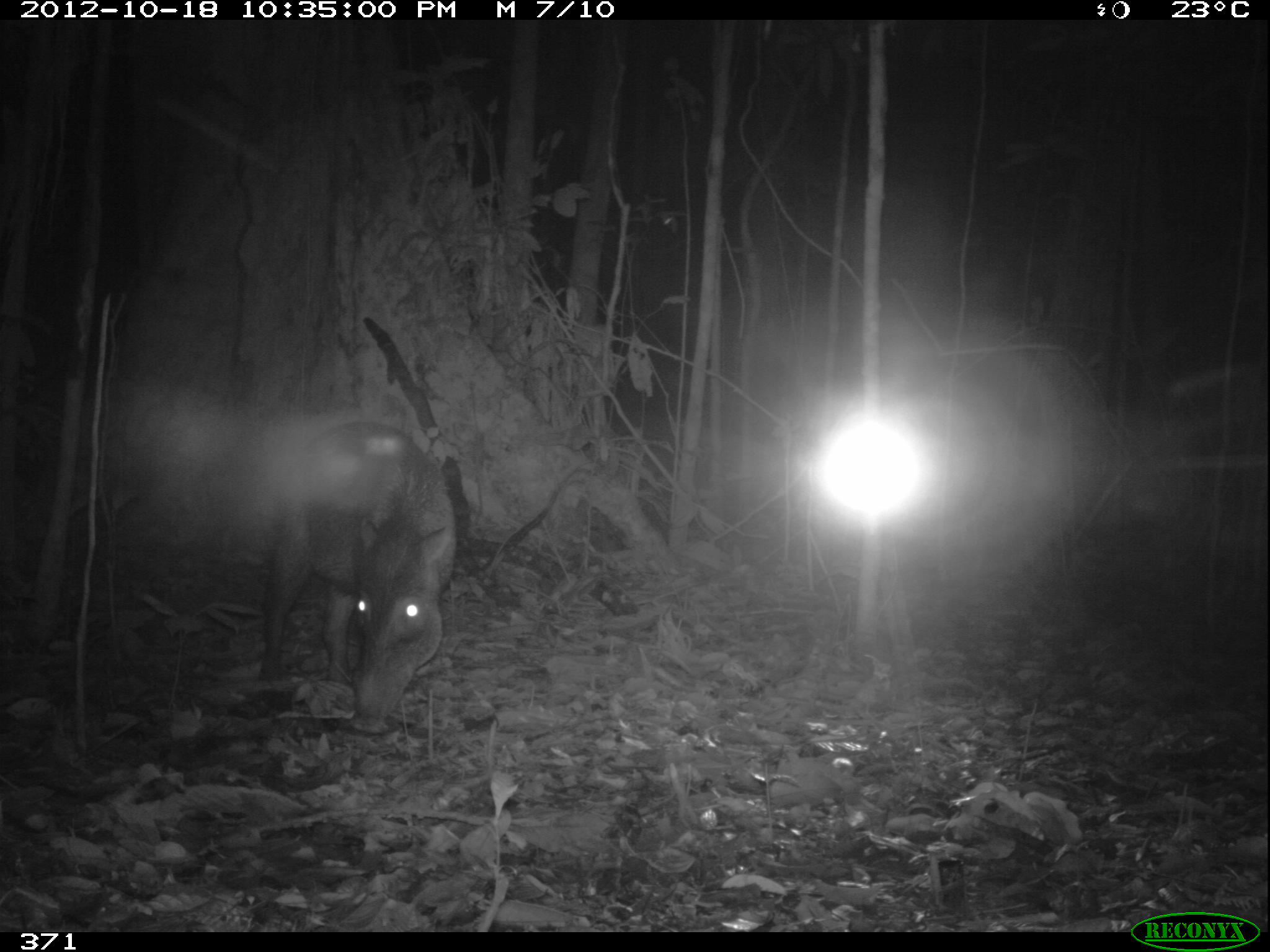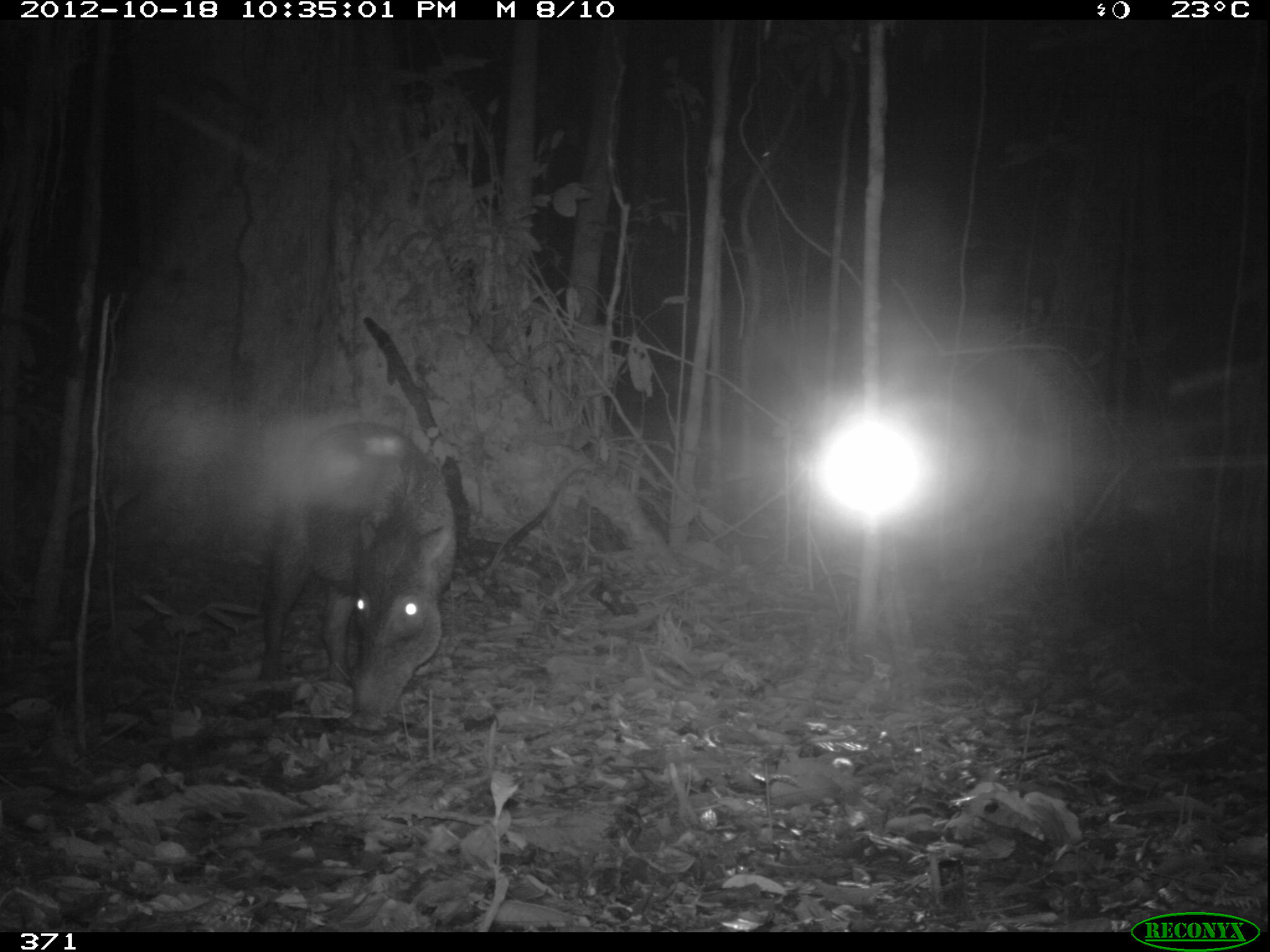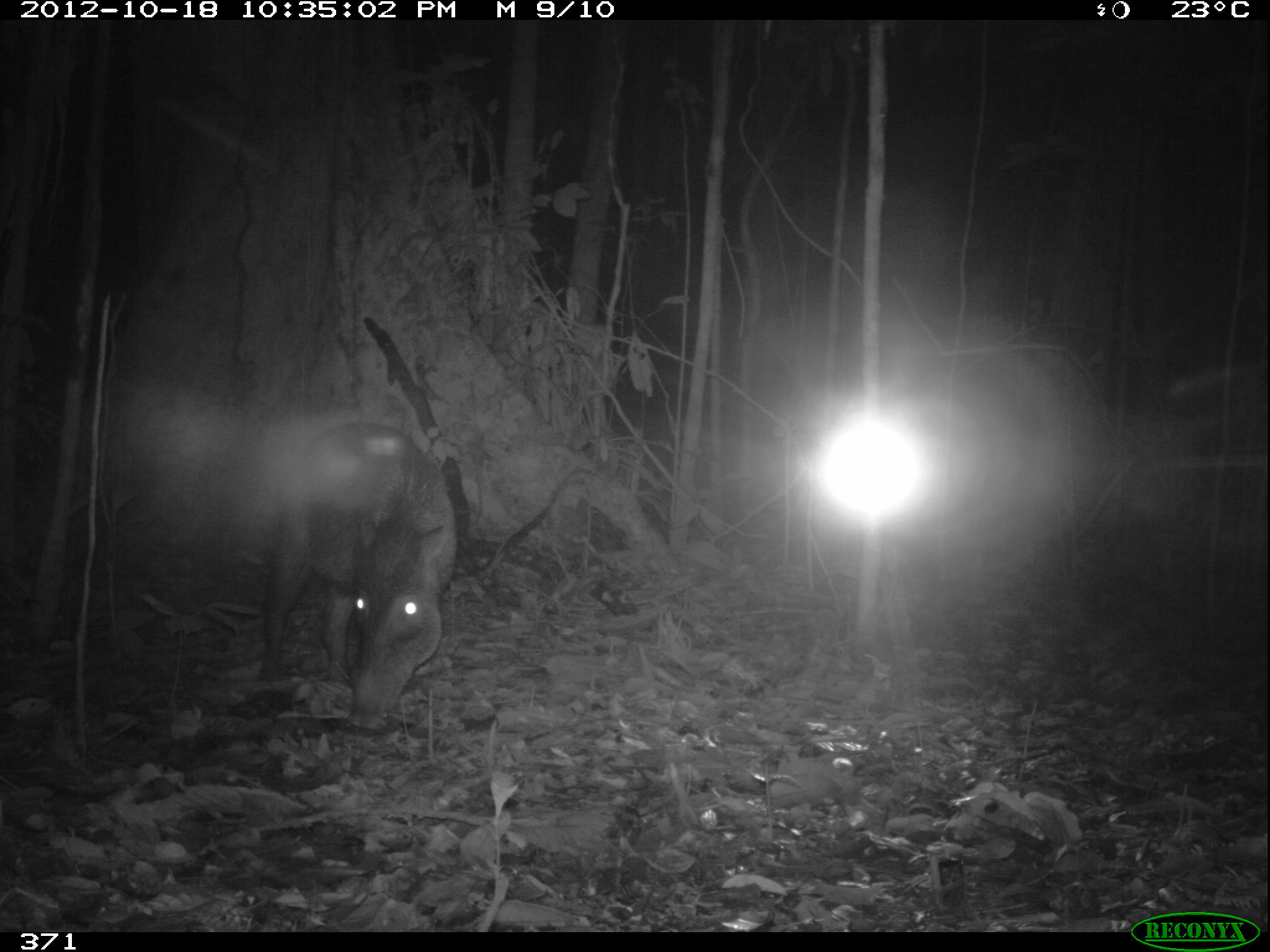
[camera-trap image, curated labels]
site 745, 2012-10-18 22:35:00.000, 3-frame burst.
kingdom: Animalia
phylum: Chordata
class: Mammalia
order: Artiodactyla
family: Tayassuidae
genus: Tayassu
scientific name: Tayassu pecari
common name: white-lipped peccary